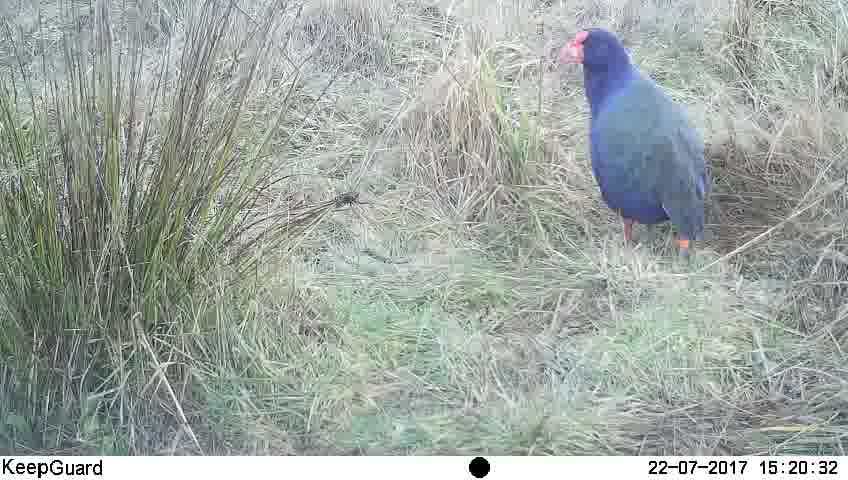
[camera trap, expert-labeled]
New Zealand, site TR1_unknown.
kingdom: Animalia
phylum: Chordata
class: Aves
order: Gruiformes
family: Rallidae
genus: Porphyrio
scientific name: Porphyrio mantelli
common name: takahe